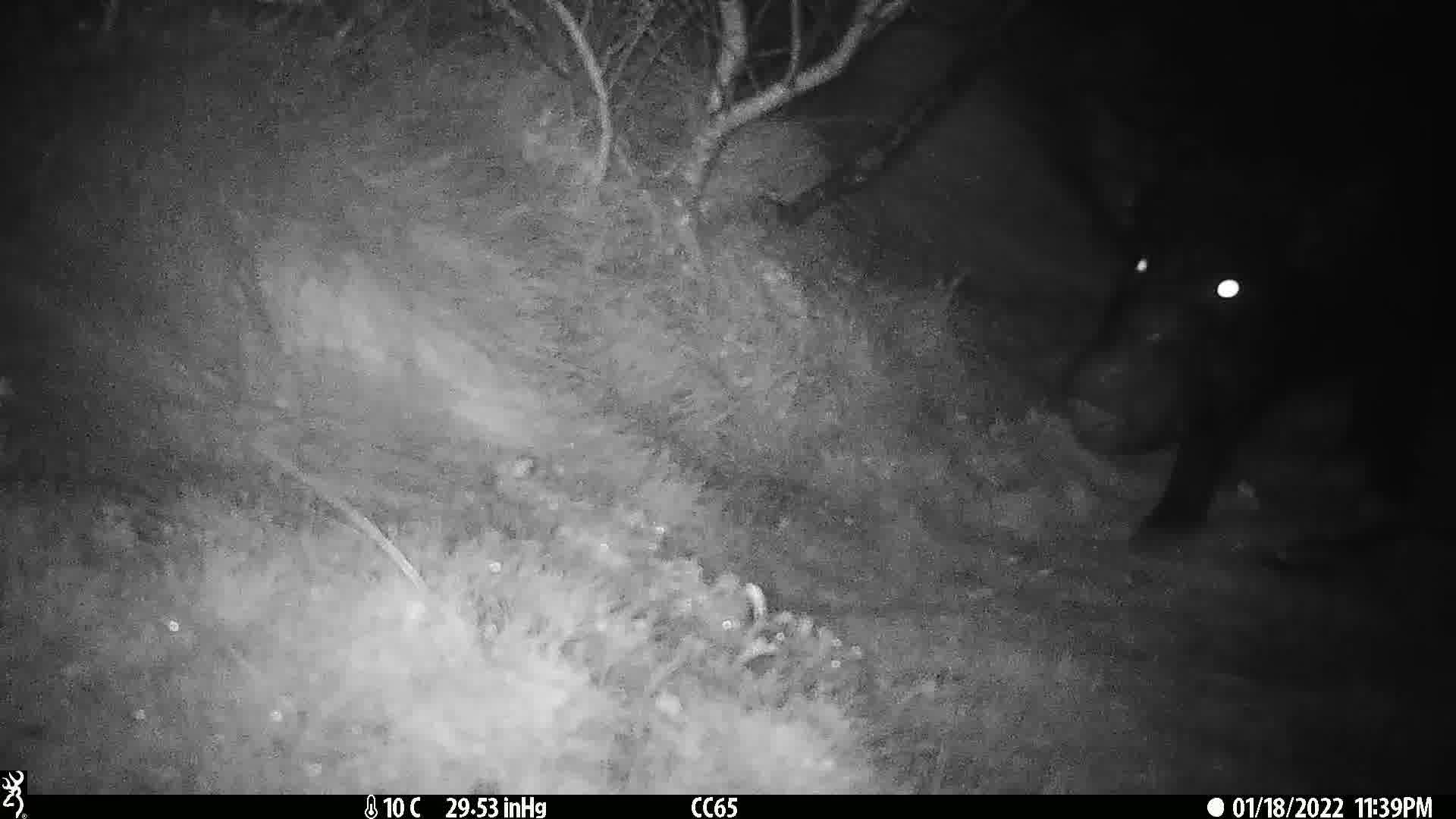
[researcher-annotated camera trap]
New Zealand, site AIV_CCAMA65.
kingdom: Animalia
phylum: Chordata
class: Mammalia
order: Artiodactyla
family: Suidae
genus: Sus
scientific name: Sus scrofa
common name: pig